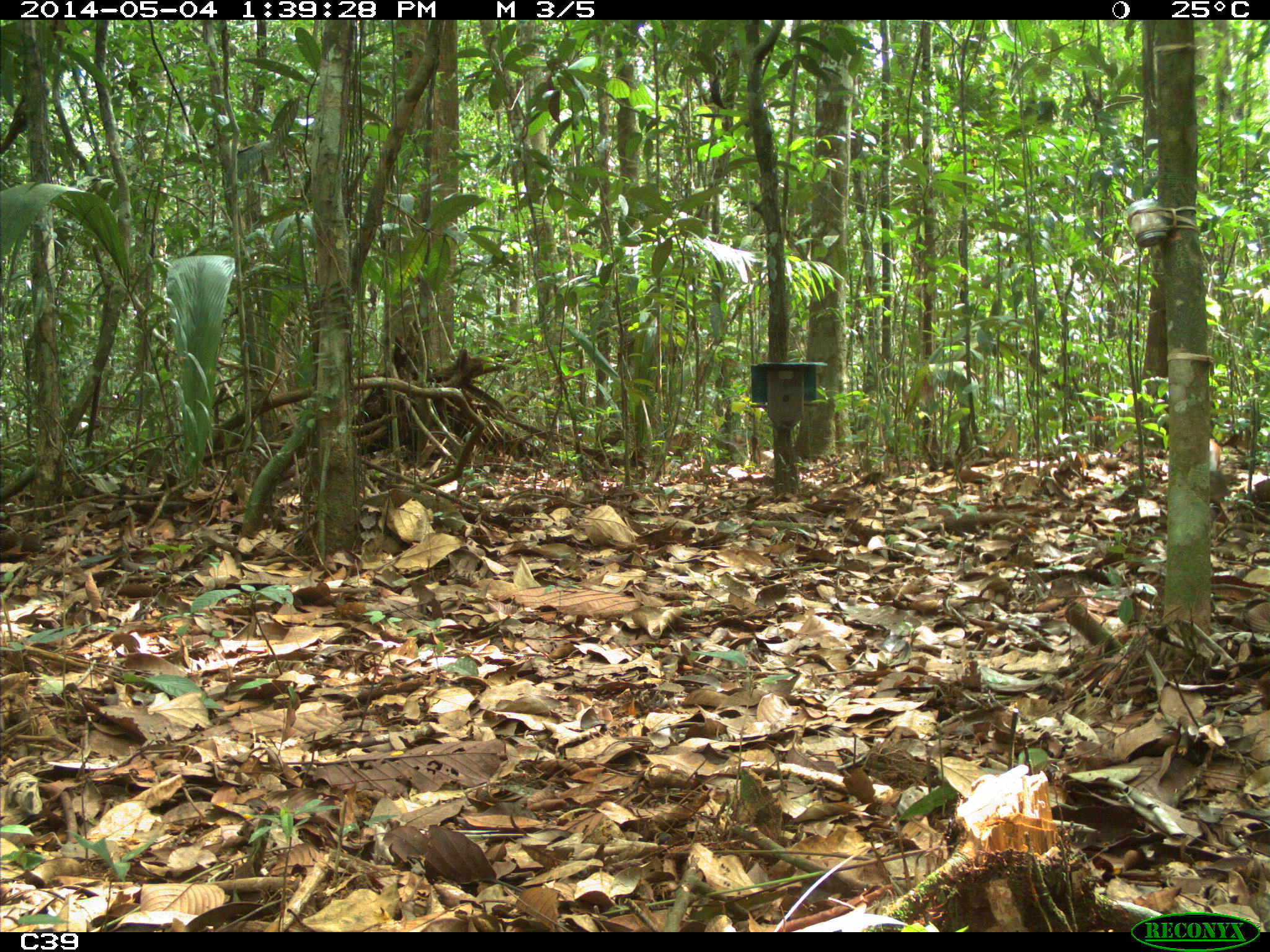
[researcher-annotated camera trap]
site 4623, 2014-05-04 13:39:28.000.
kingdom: Animalia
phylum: Chordata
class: Mammalia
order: Rodentia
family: Dasyproctidae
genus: Dasyprocta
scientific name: Dasyprocta leporina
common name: red-rumped agouti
Dasyprocta leporina (red-rumped agouti), count 2, age adult.